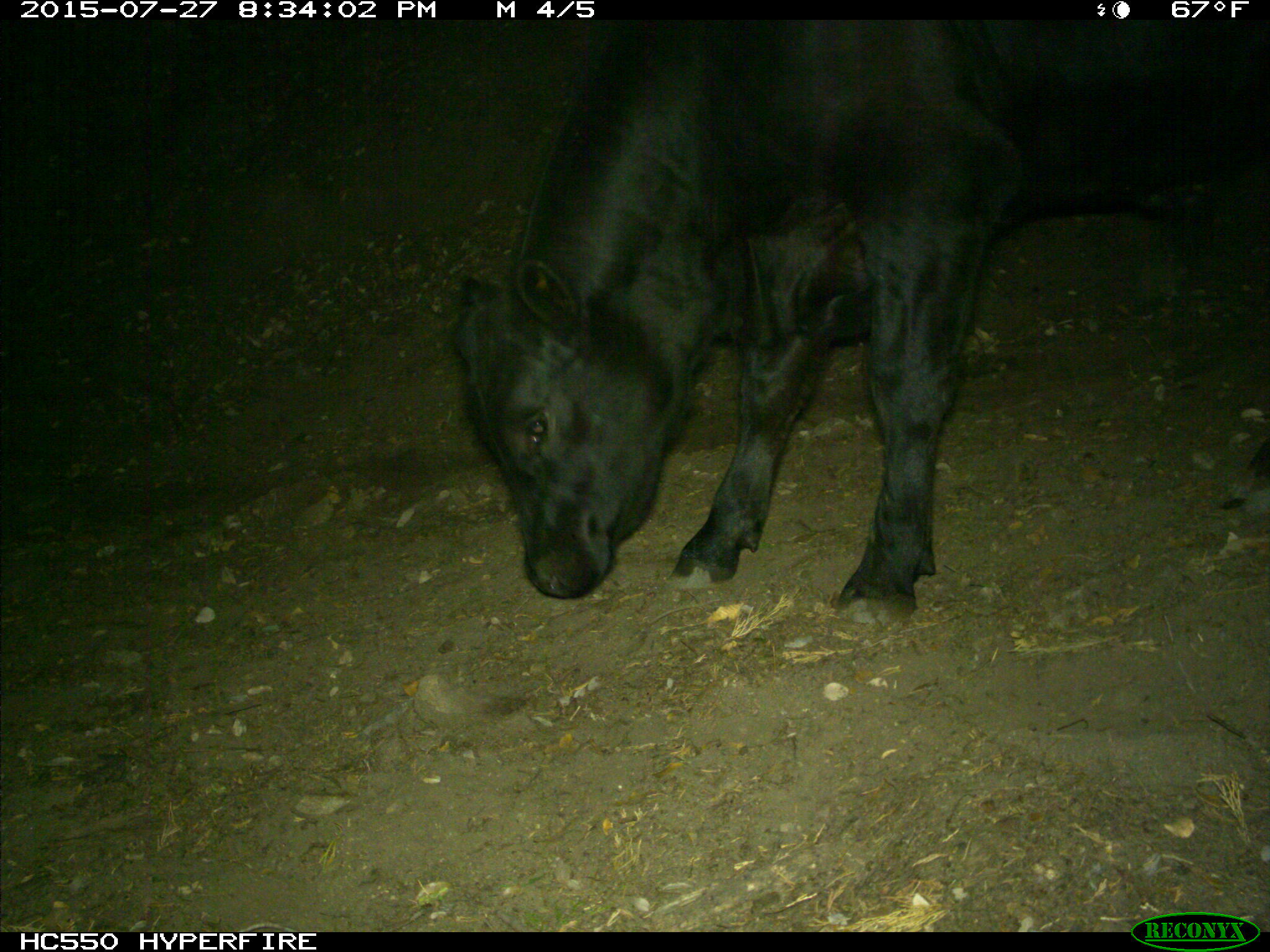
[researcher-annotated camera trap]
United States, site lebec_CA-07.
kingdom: Animalia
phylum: Chordata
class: Mammalia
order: Artiodactyla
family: Bovidae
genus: Bos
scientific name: Bos taurus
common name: domestic cow